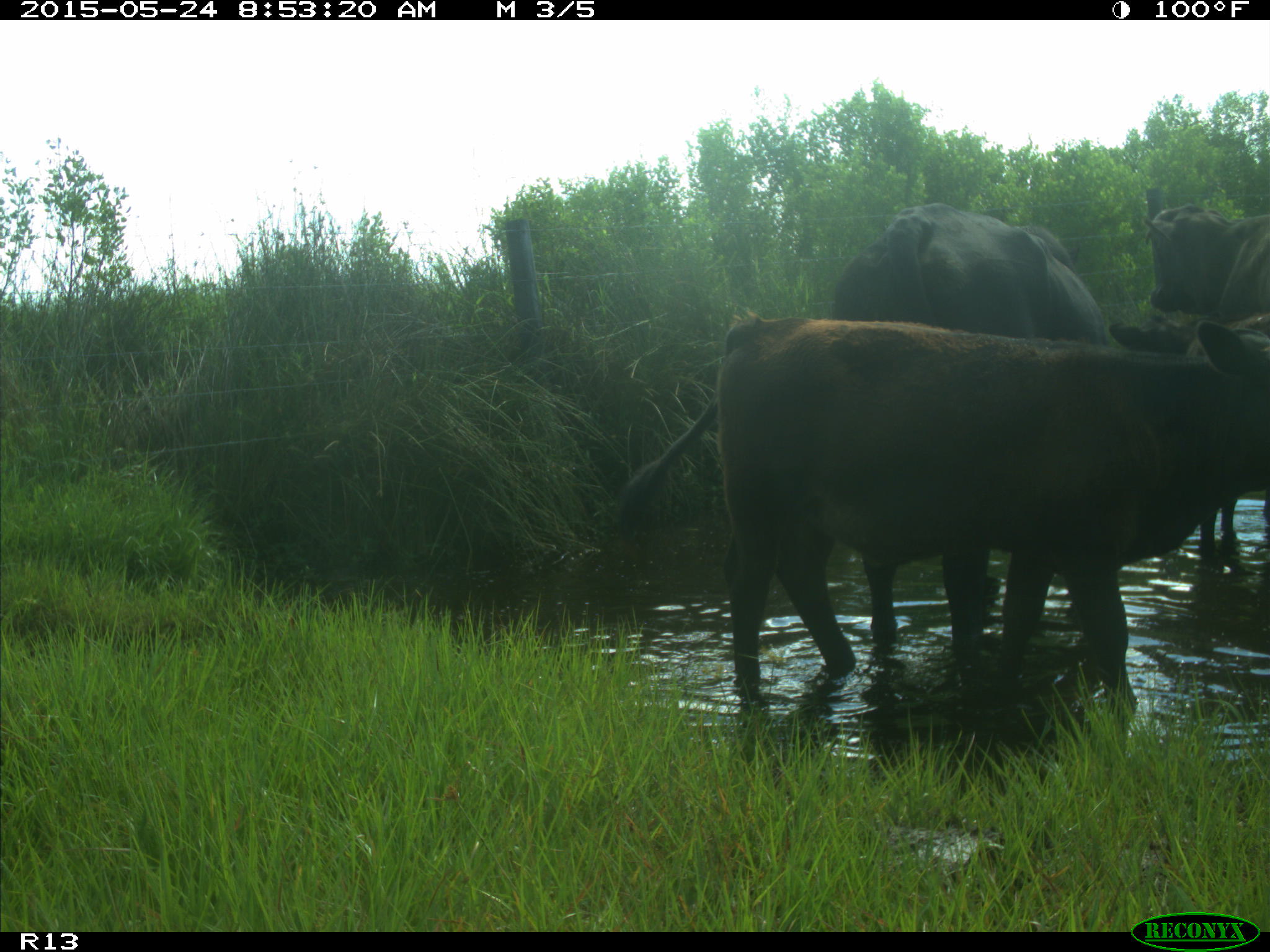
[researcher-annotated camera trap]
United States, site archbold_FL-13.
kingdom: Animalia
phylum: Chordata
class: Mammalia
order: Artiodactyla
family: Bovidae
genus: Bos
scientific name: Bos taurus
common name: domestic cow